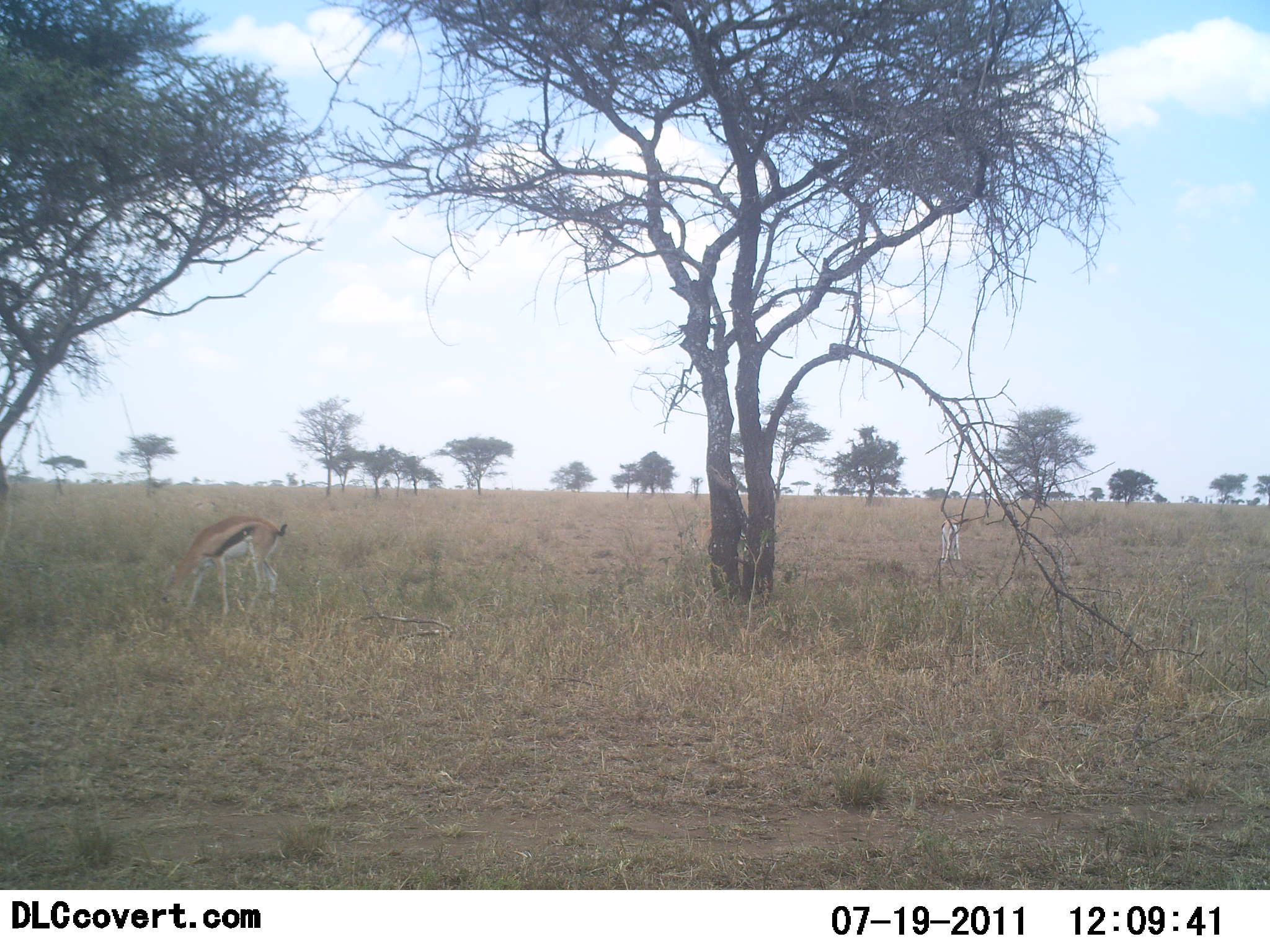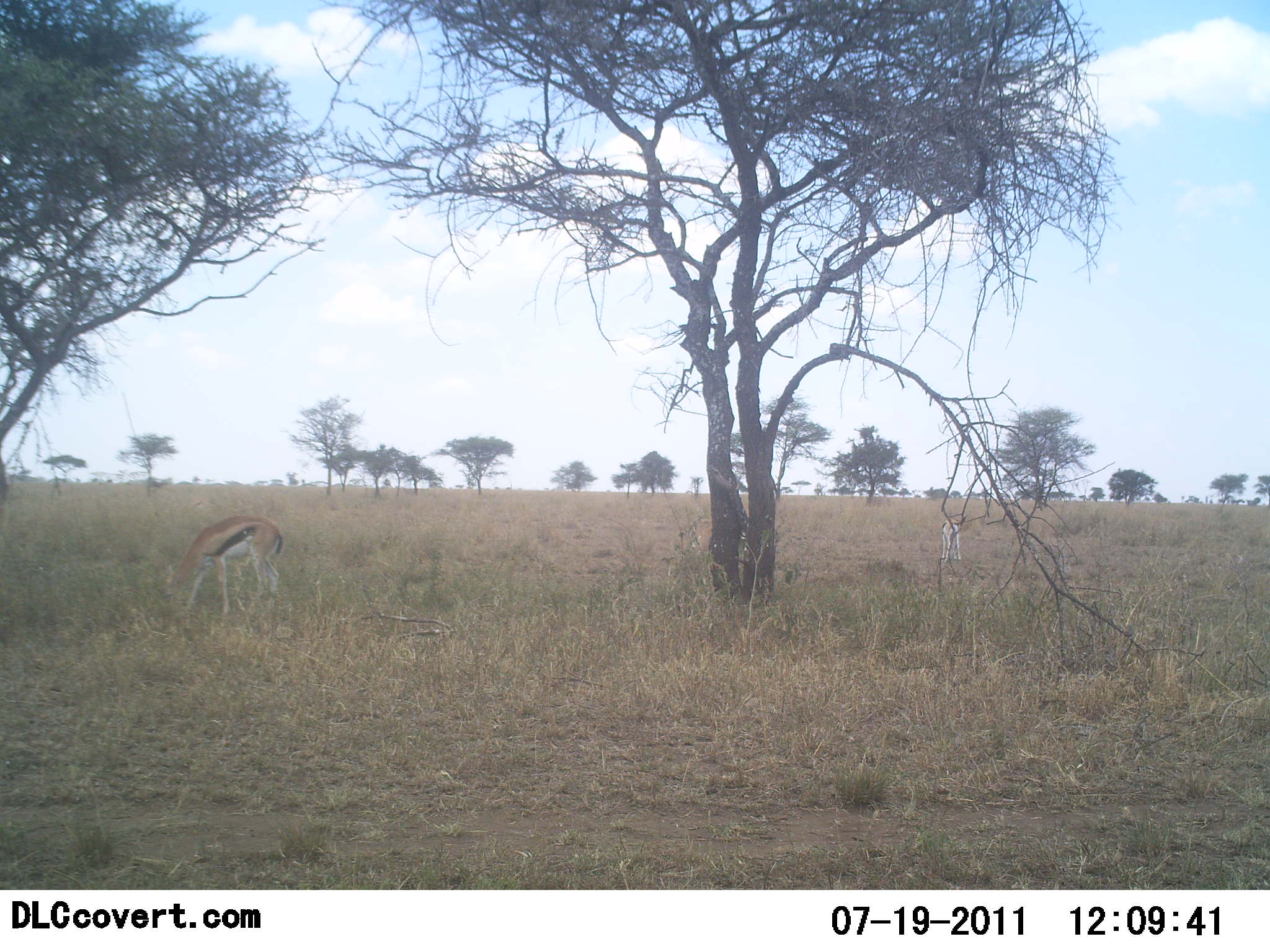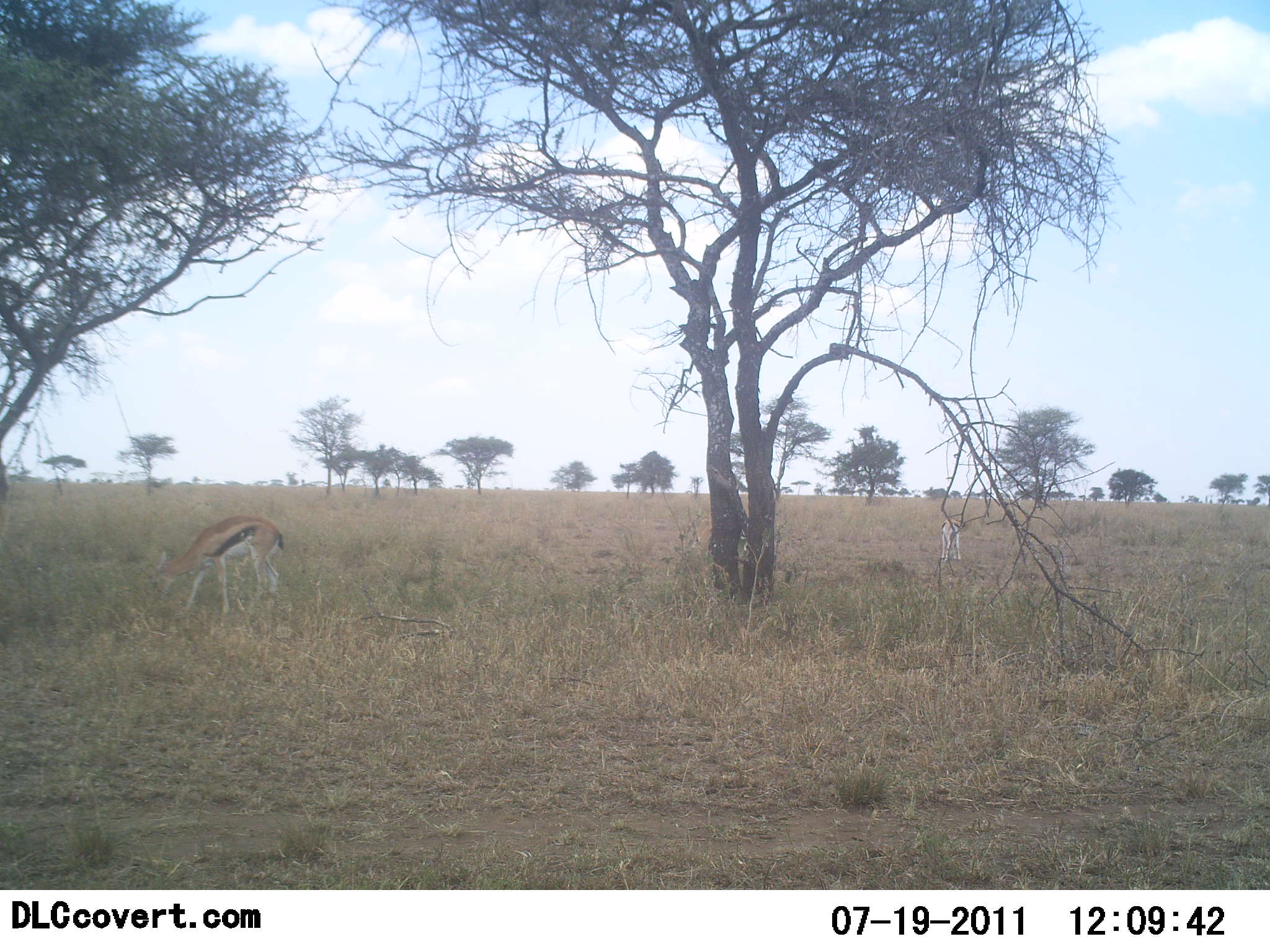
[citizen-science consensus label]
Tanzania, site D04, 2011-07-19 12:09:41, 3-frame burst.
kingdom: Animalia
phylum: Chordata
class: Mammalia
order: Artiodactyla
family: Bovidae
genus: Eudorcas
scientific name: Eudorcas thomsonii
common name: thomson's gazelle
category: gazellethomsons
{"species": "gazellethomsons (thomson's gazelle) (Eudorcas thomsonii)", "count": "2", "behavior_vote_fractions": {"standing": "38%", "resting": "0%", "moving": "8%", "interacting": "0%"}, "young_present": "0%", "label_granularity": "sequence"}